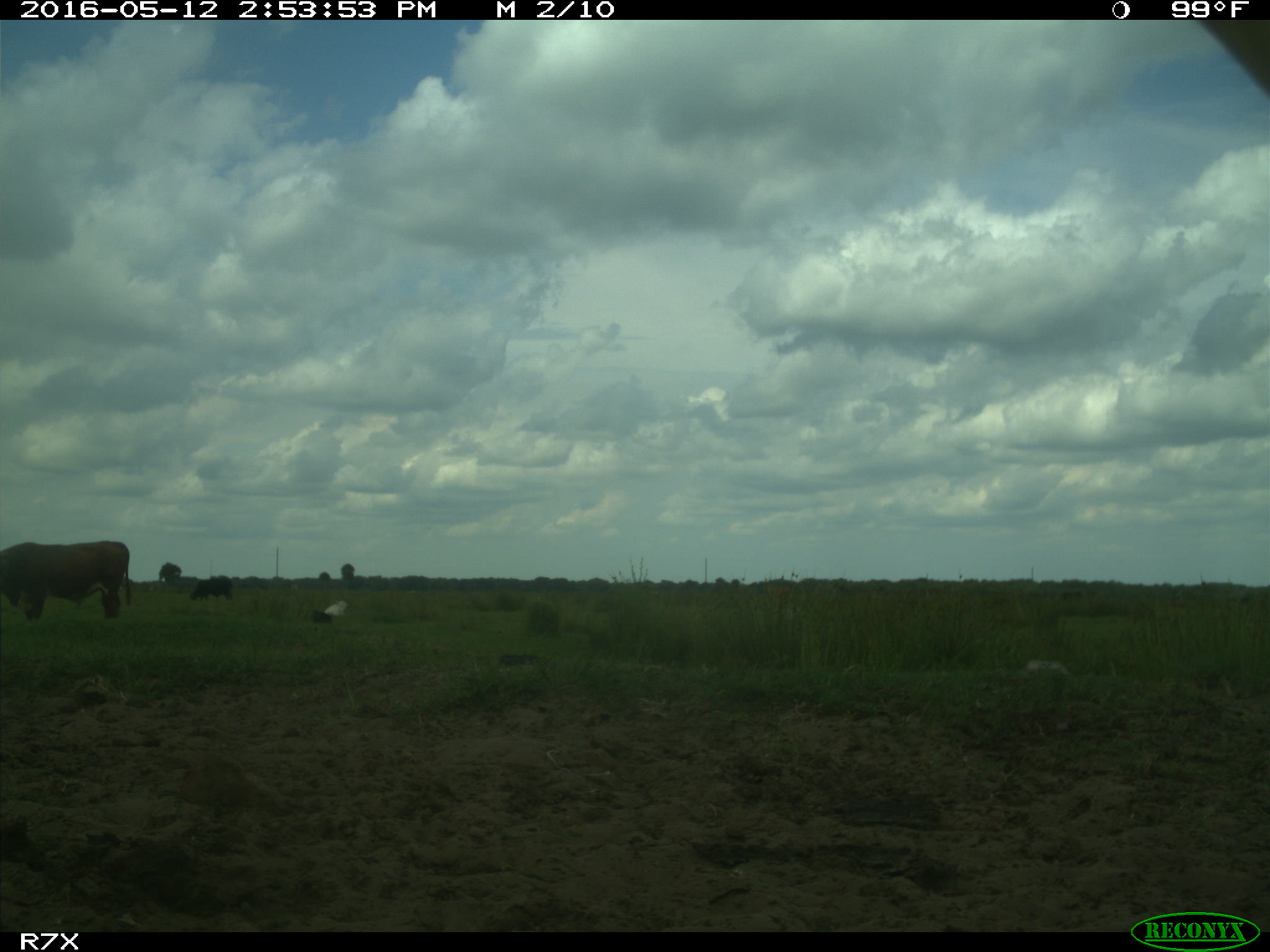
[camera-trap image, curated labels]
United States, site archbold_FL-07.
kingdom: Animalia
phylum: Chordata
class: Mammalia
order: Artiodactyla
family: Bovidae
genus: Bos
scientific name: Bos taurus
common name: domestic cow